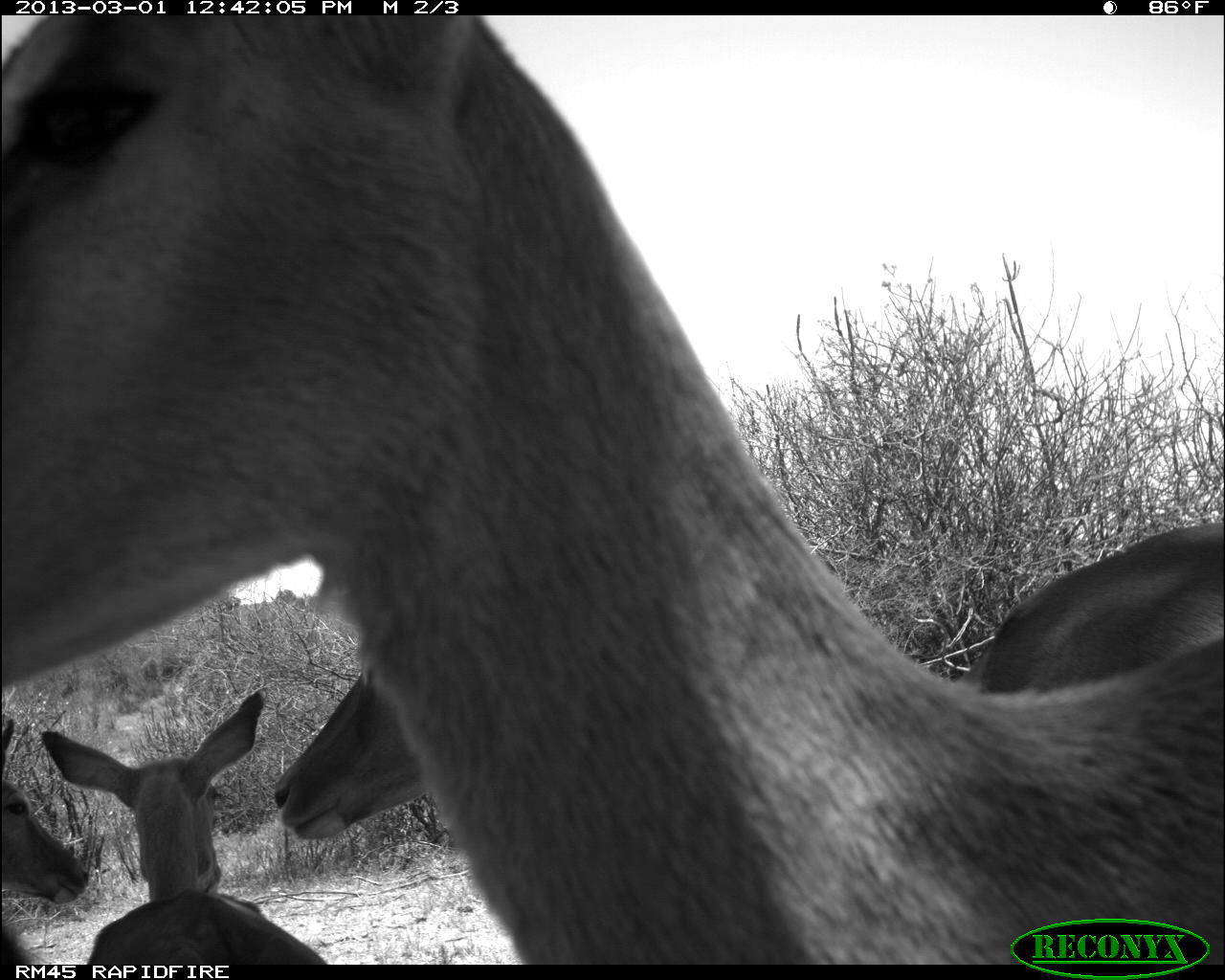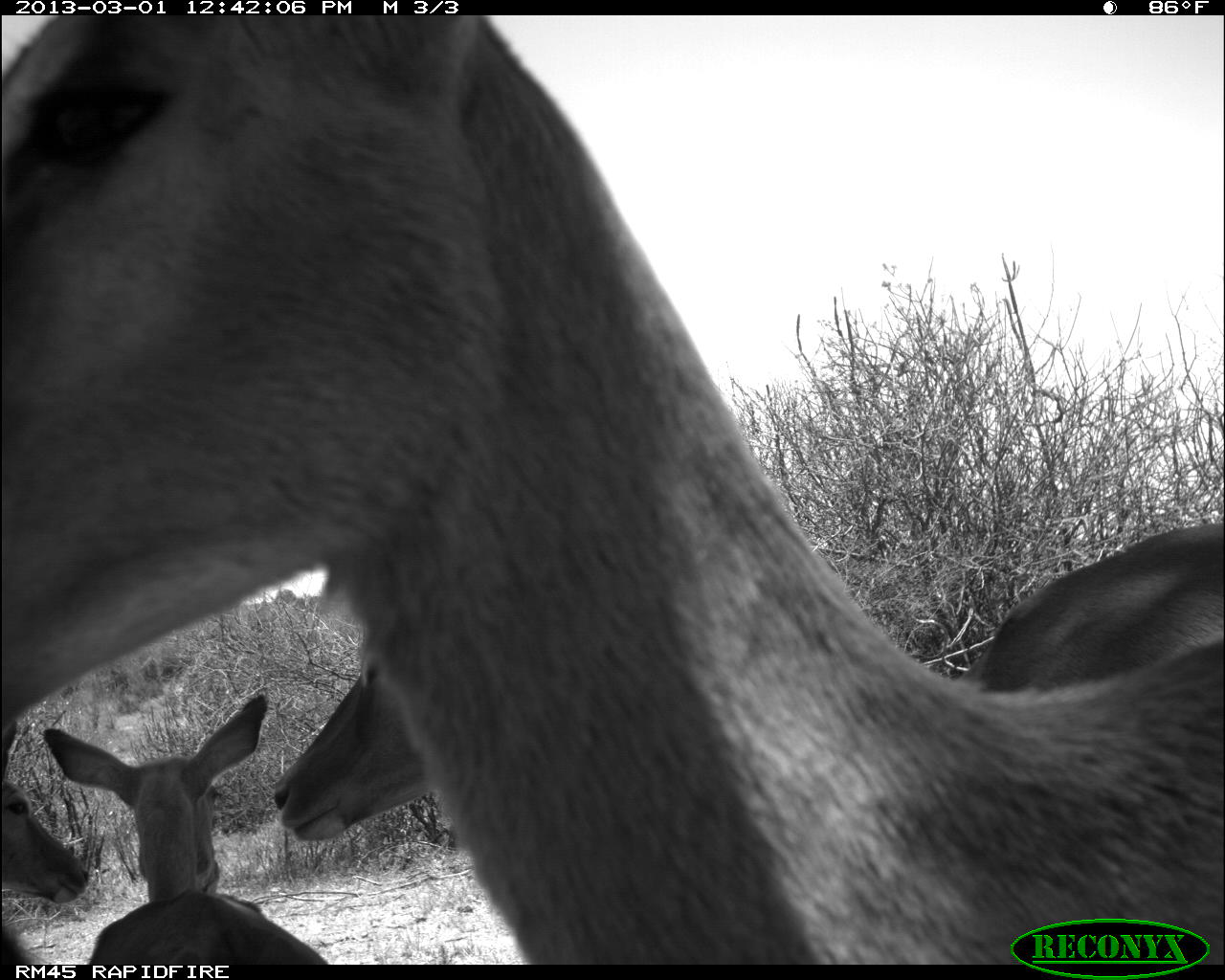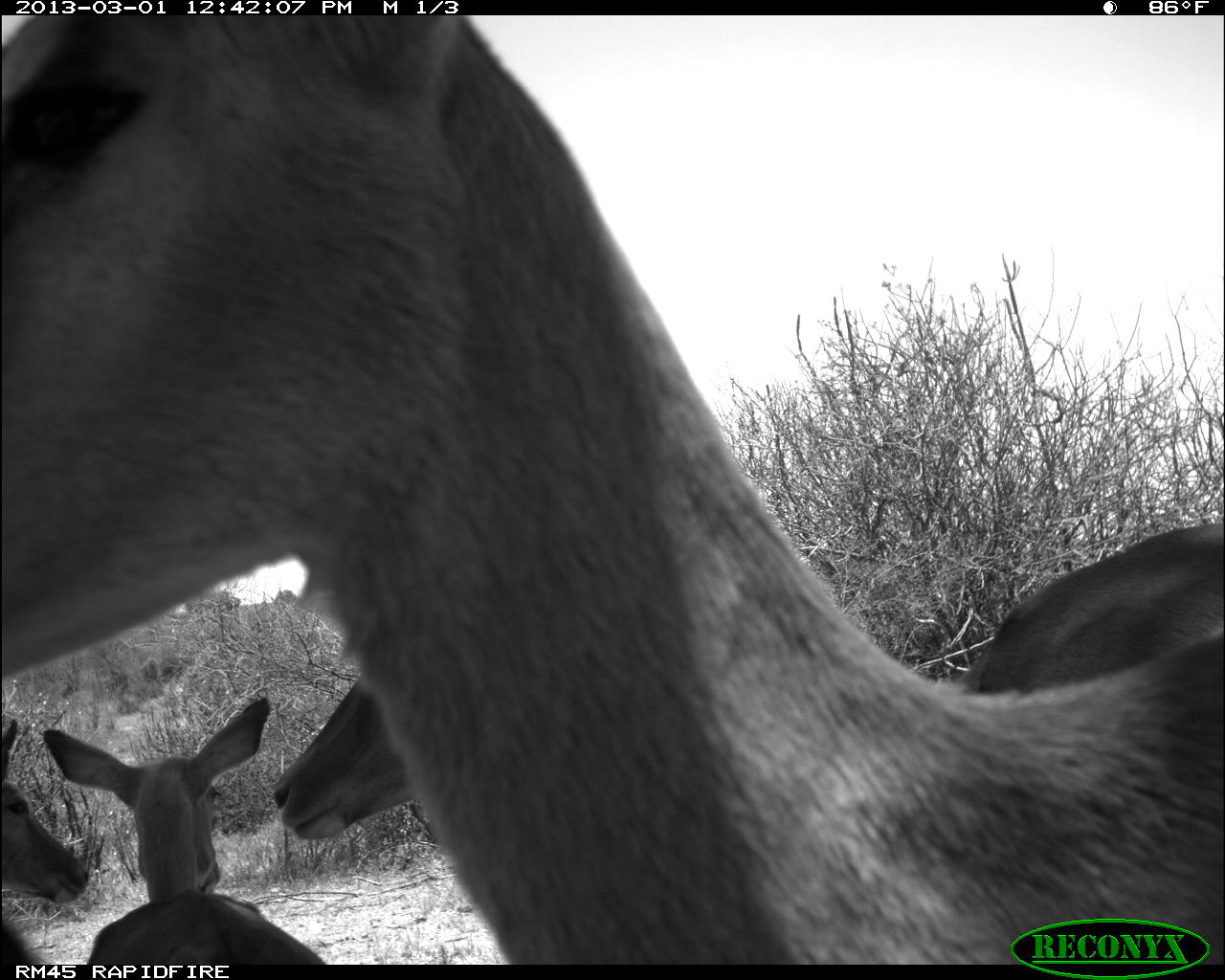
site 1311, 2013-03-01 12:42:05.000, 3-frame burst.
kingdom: Animalia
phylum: Chordata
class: Mammalia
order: Artiodactyla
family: Bovidae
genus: Aepyceros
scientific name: Aepyceros melampus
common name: impala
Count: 4.